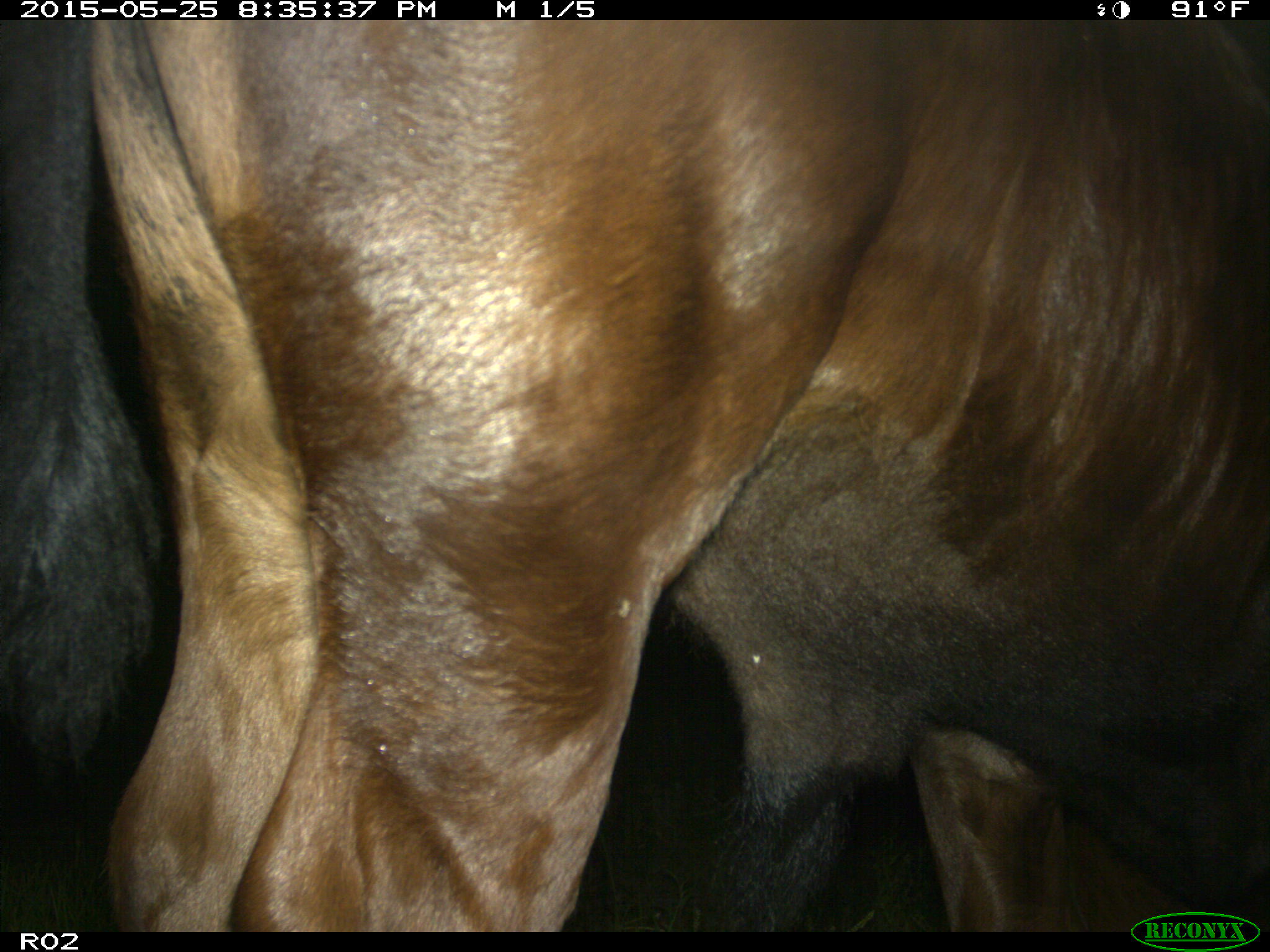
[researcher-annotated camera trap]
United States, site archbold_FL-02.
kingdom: Animalia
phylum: Chordata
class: Mammalia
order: Artiodactyla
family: Bovidae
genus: Bos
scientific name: Bos taurus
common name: domestic cow